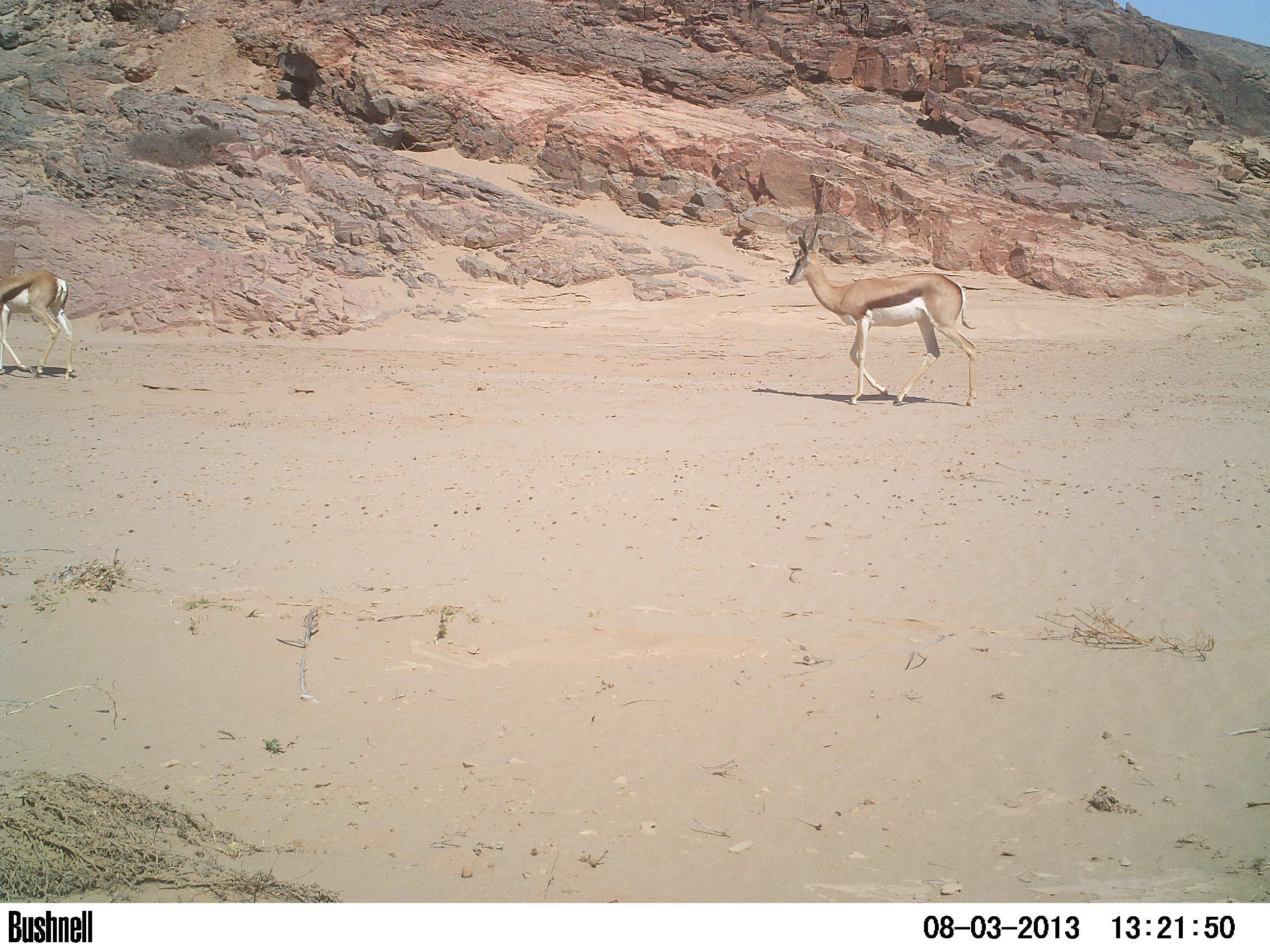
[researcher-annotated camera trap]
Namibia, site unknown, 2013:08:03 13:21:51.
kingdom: Animalia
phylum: Chordata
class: Mammalia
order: Artiodactyla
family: Bovidae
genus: Antidorcas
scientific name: Antidorcas marsupialis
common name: springbok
Antidorcas marsupialis (springbok).